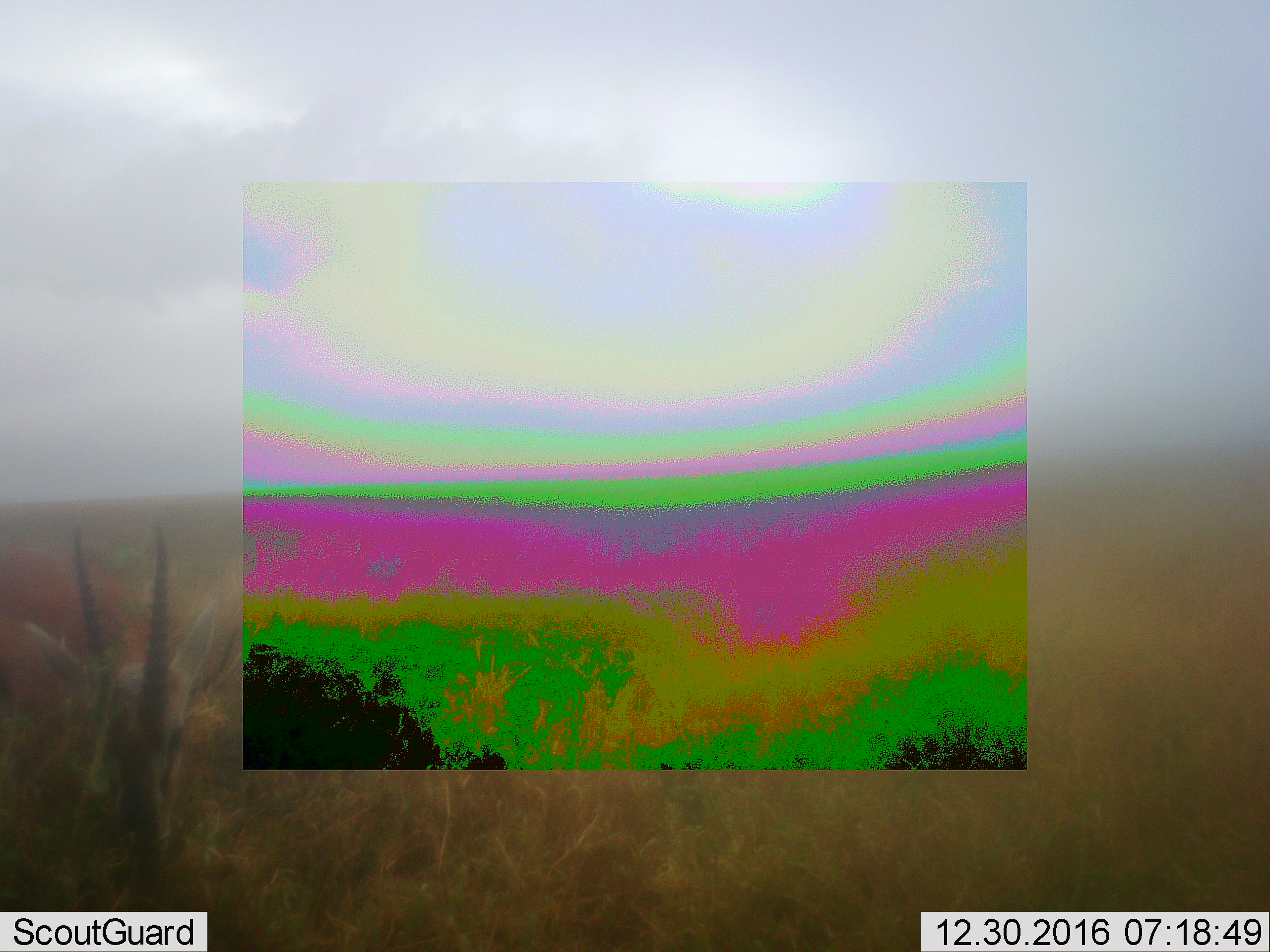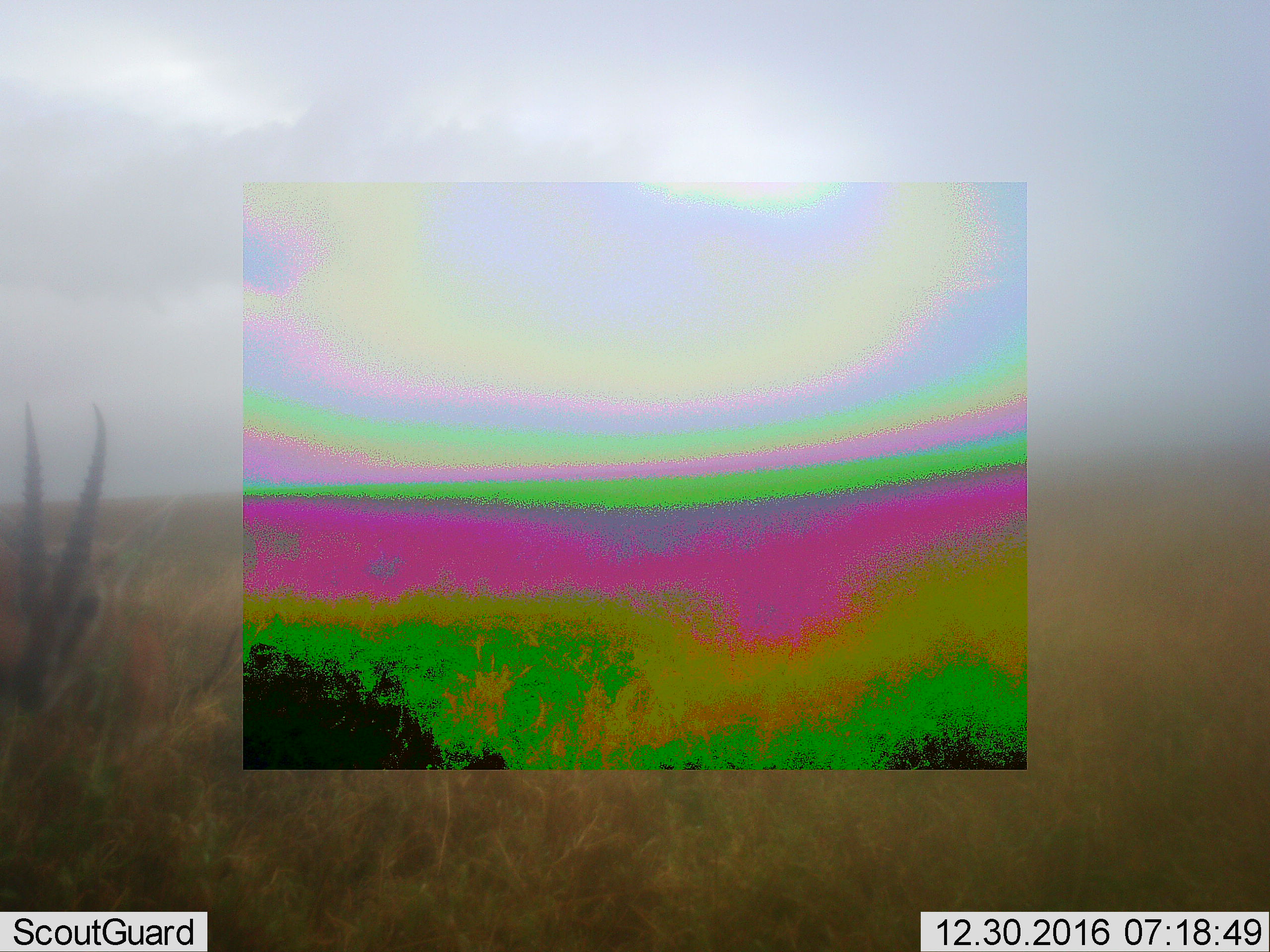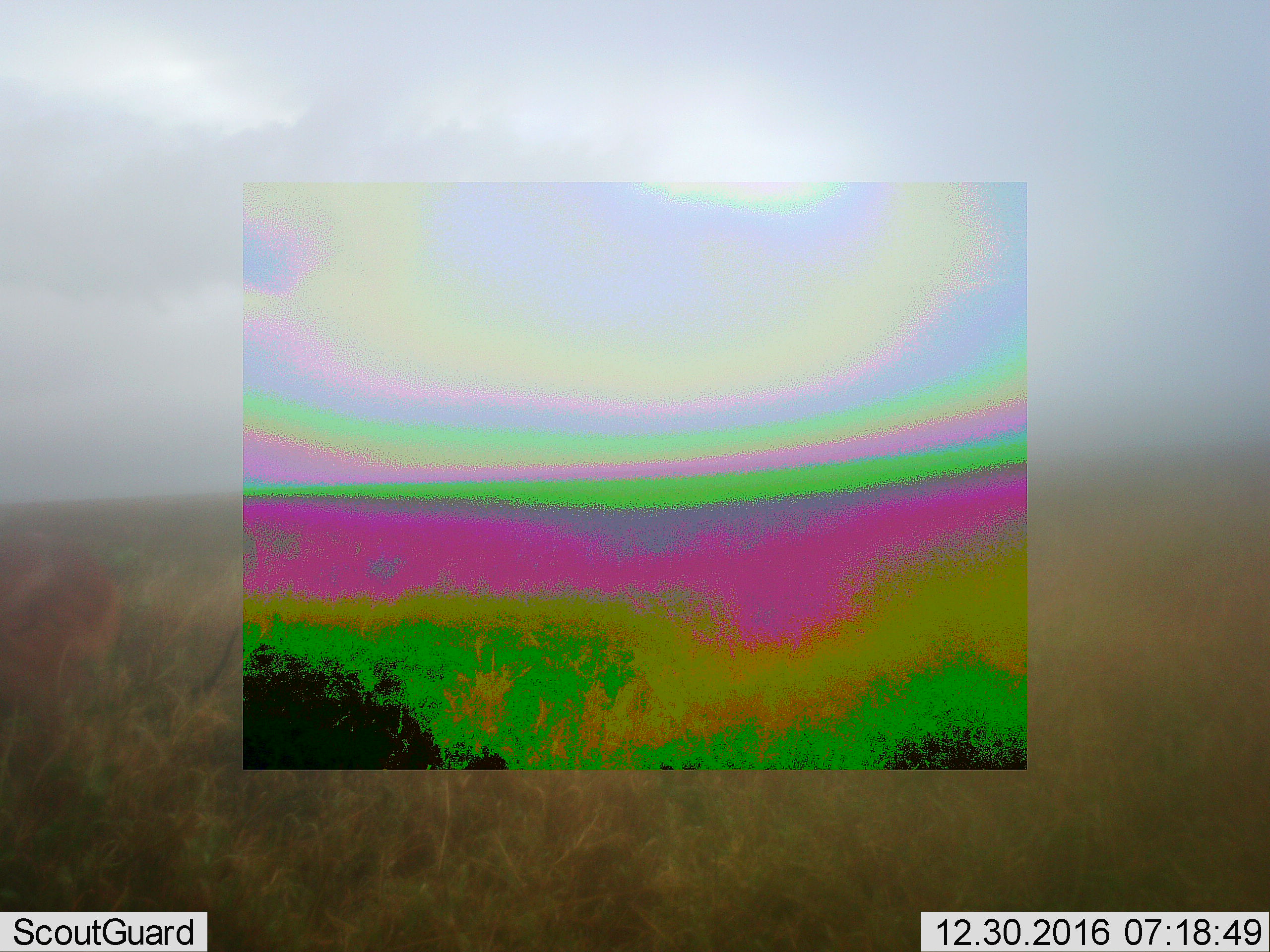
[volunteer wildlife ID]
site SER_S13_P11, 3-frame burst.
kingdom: Animalia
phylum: Chordata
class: Mammalia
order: Artiodactyla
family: Bovidae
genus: Eudorcas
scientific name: Eudorcas thomsonii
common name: thomson's gazelle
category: gazellethomsons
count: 1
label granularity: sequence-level